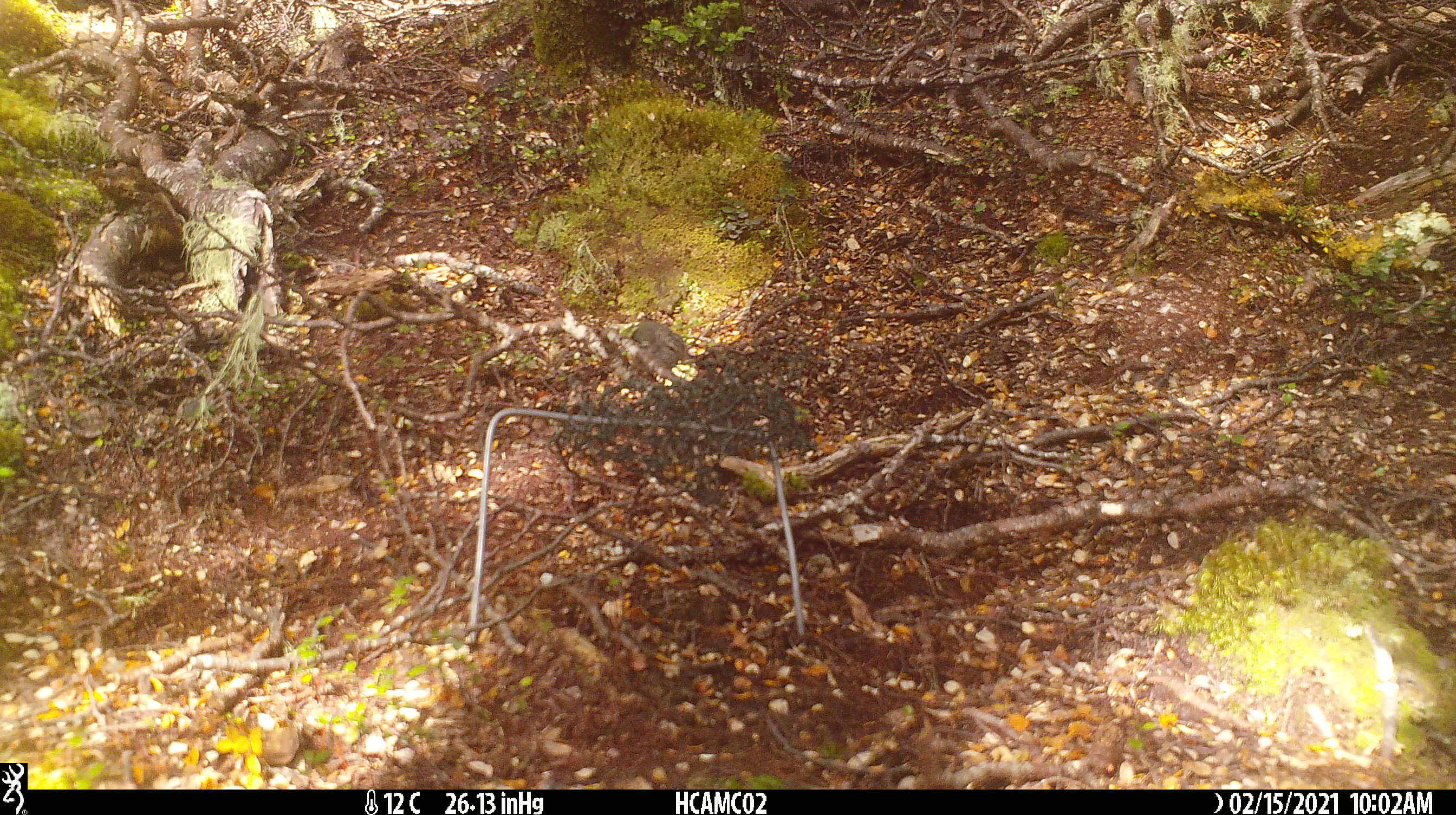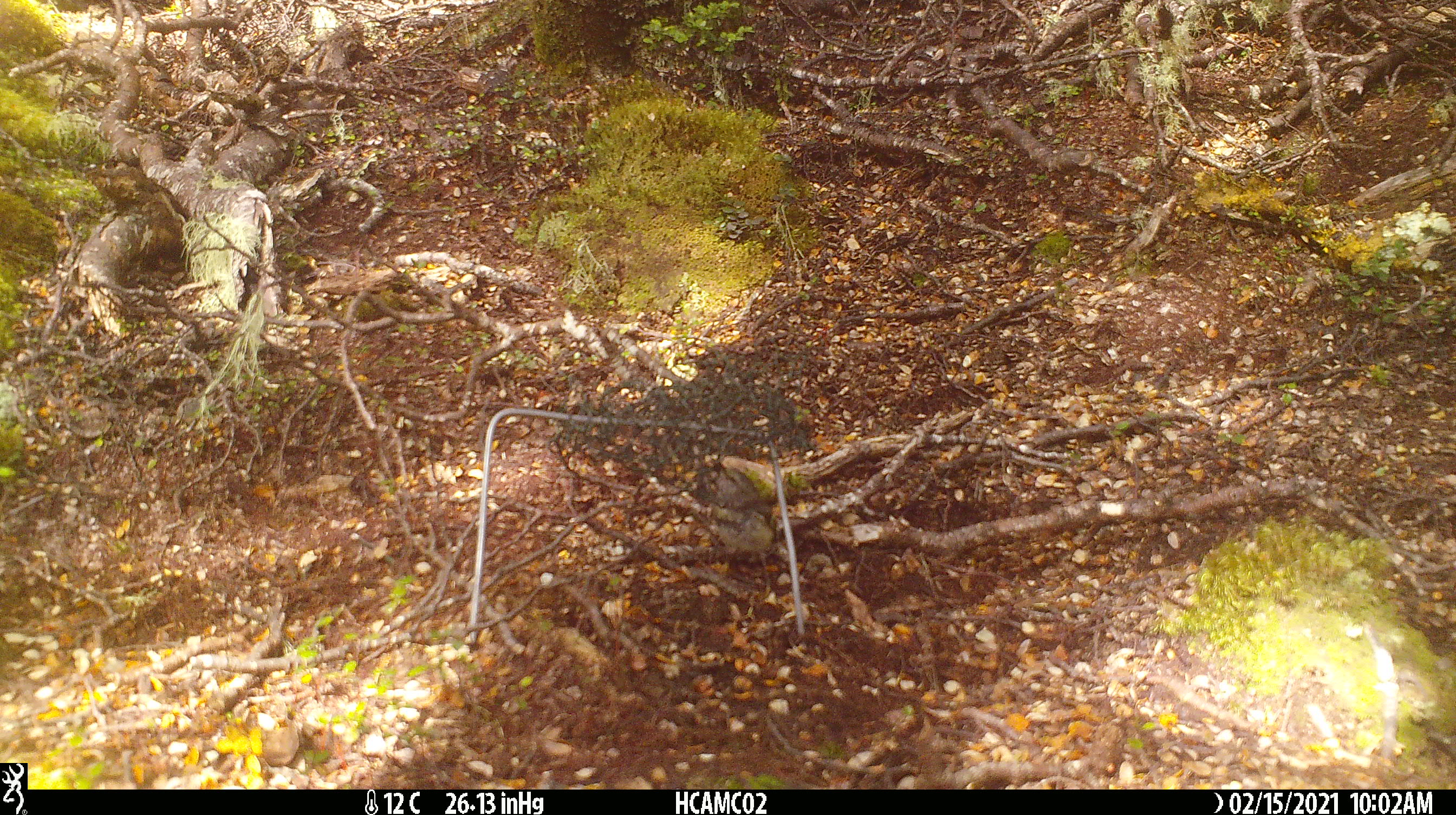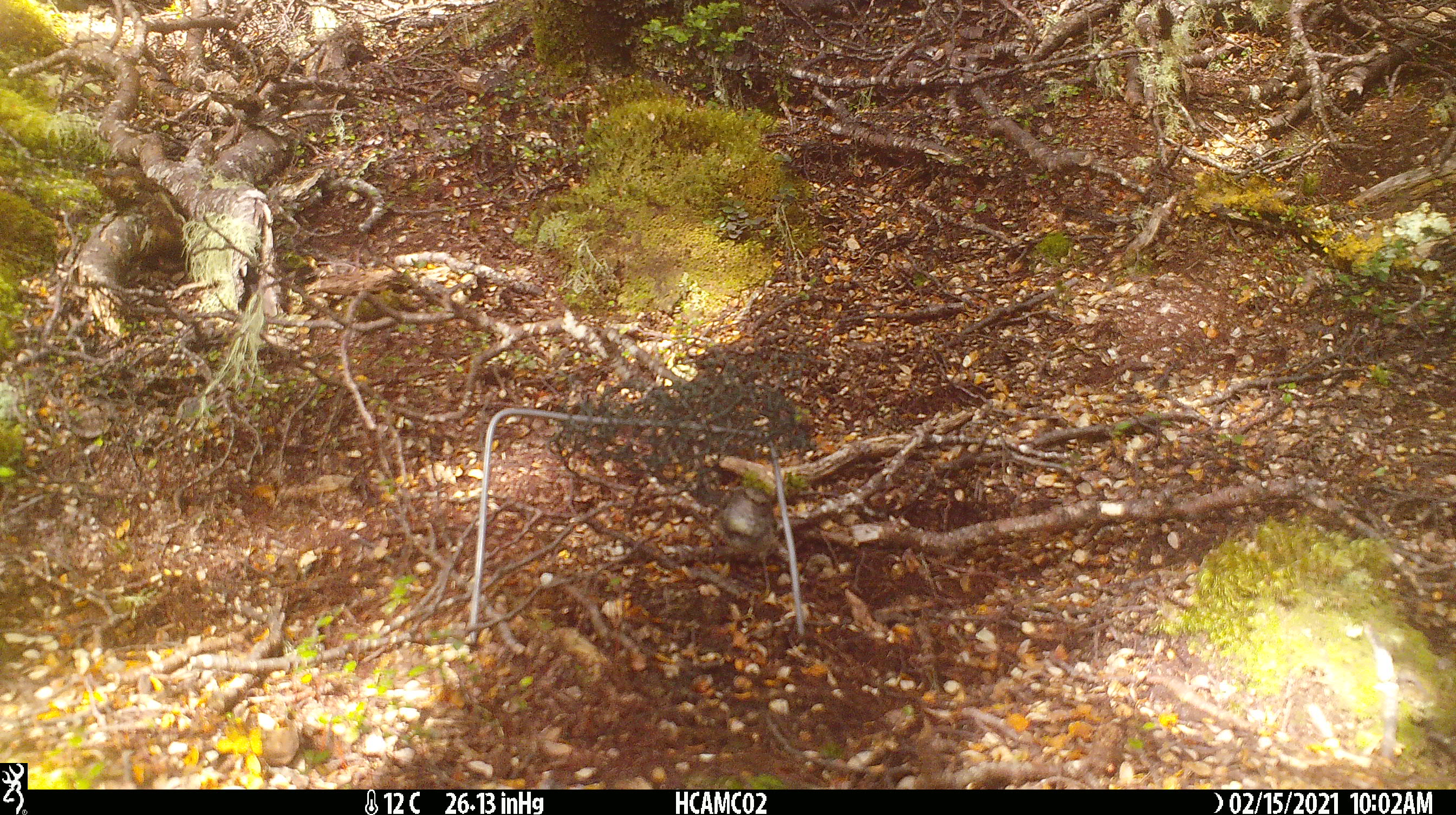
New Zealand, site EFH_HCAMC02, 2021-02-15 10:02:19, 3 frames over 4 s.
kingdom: Animalia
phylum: Chordata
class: Aves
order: Passeriformes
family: Acanthisittidae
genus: Acanthisitta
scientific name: Acanthisitta chloris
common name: rifleman